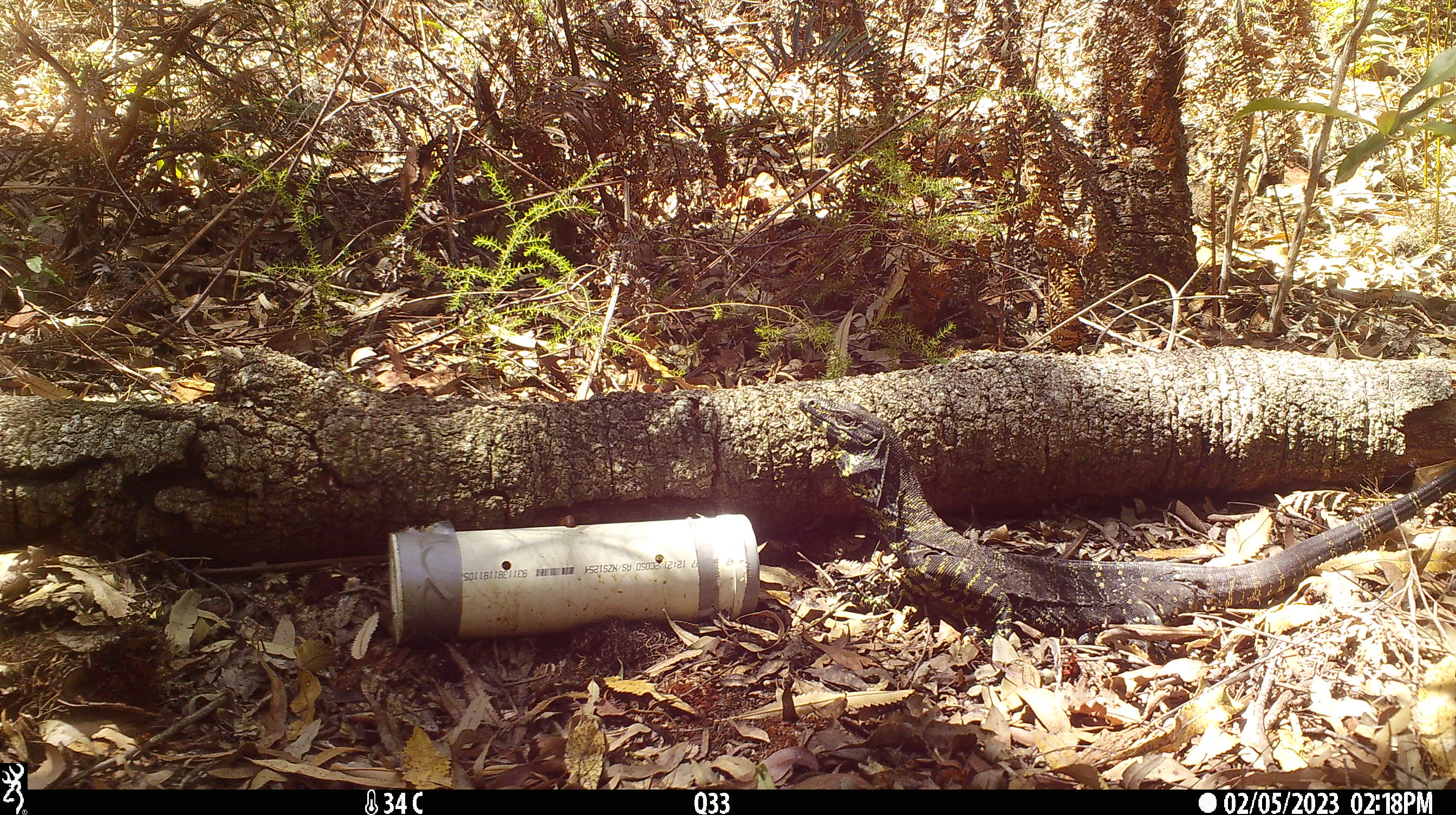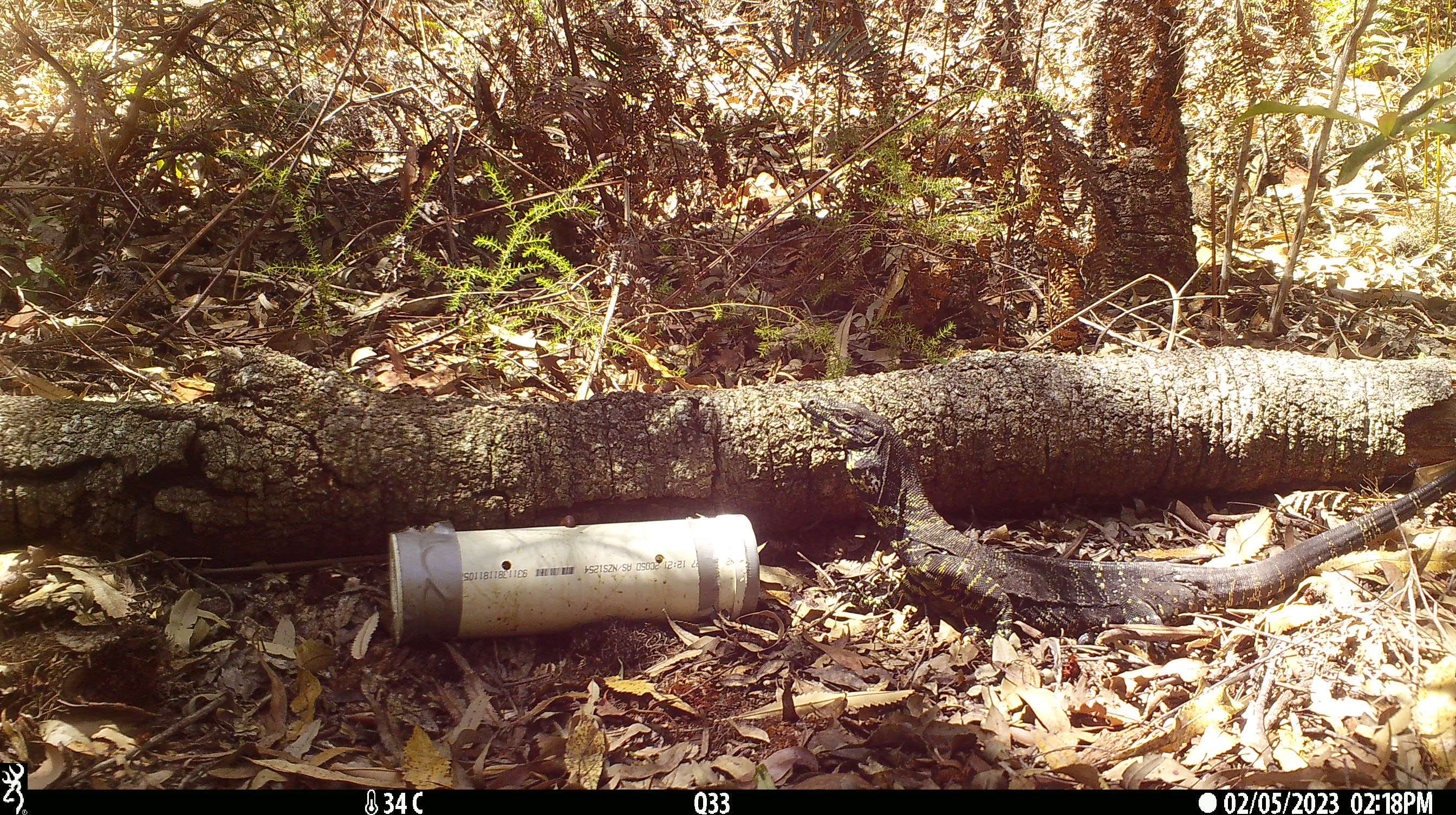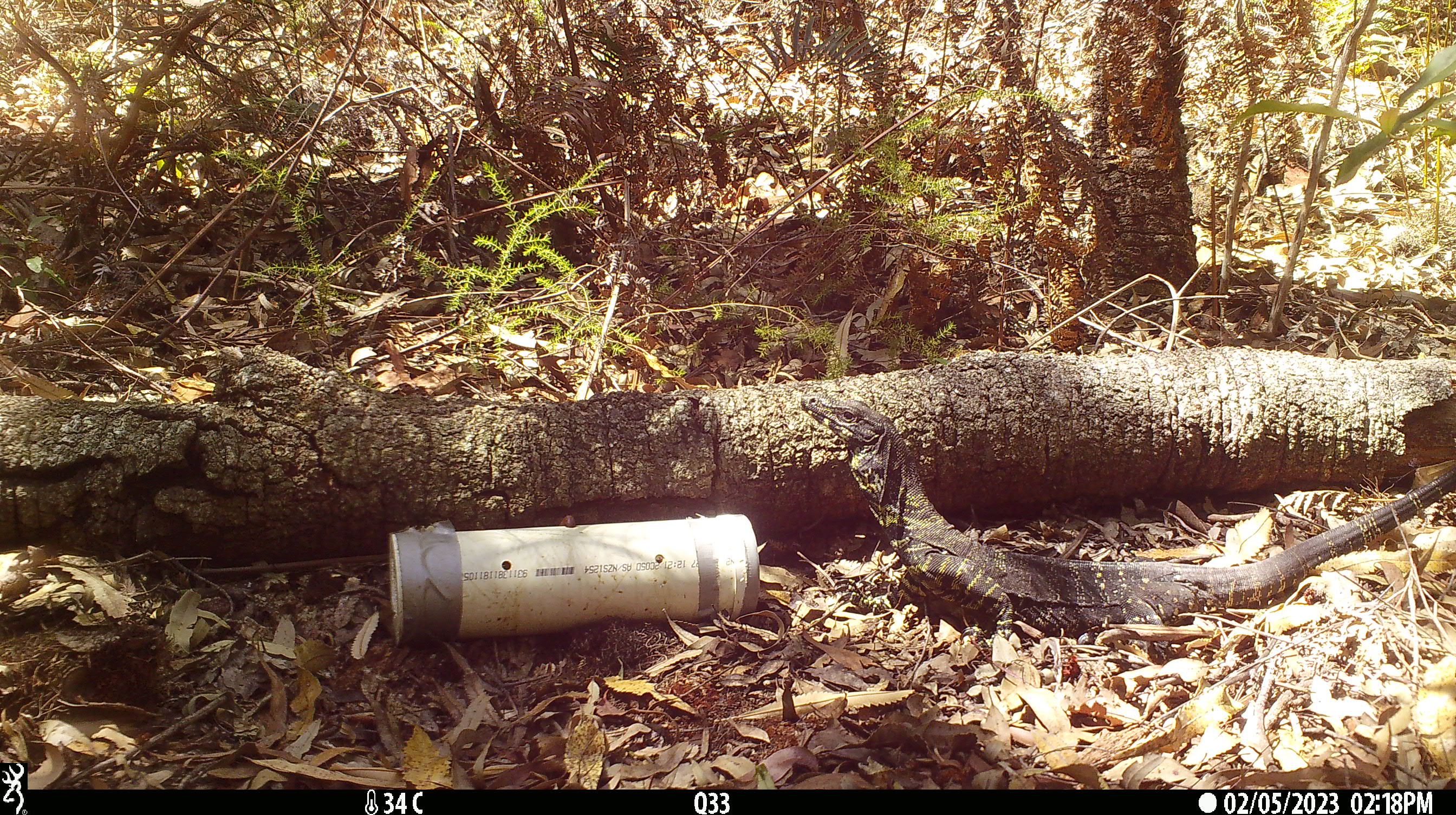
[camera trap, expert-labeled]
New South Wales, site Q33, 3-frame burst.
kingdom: Animalia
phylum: Chordata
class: Reptilia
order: Squamata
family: Varanidae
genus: Varanus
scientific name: Varanus varius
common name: lace monitor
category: goanna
Goanna (lace monitor) (Varanus varius).